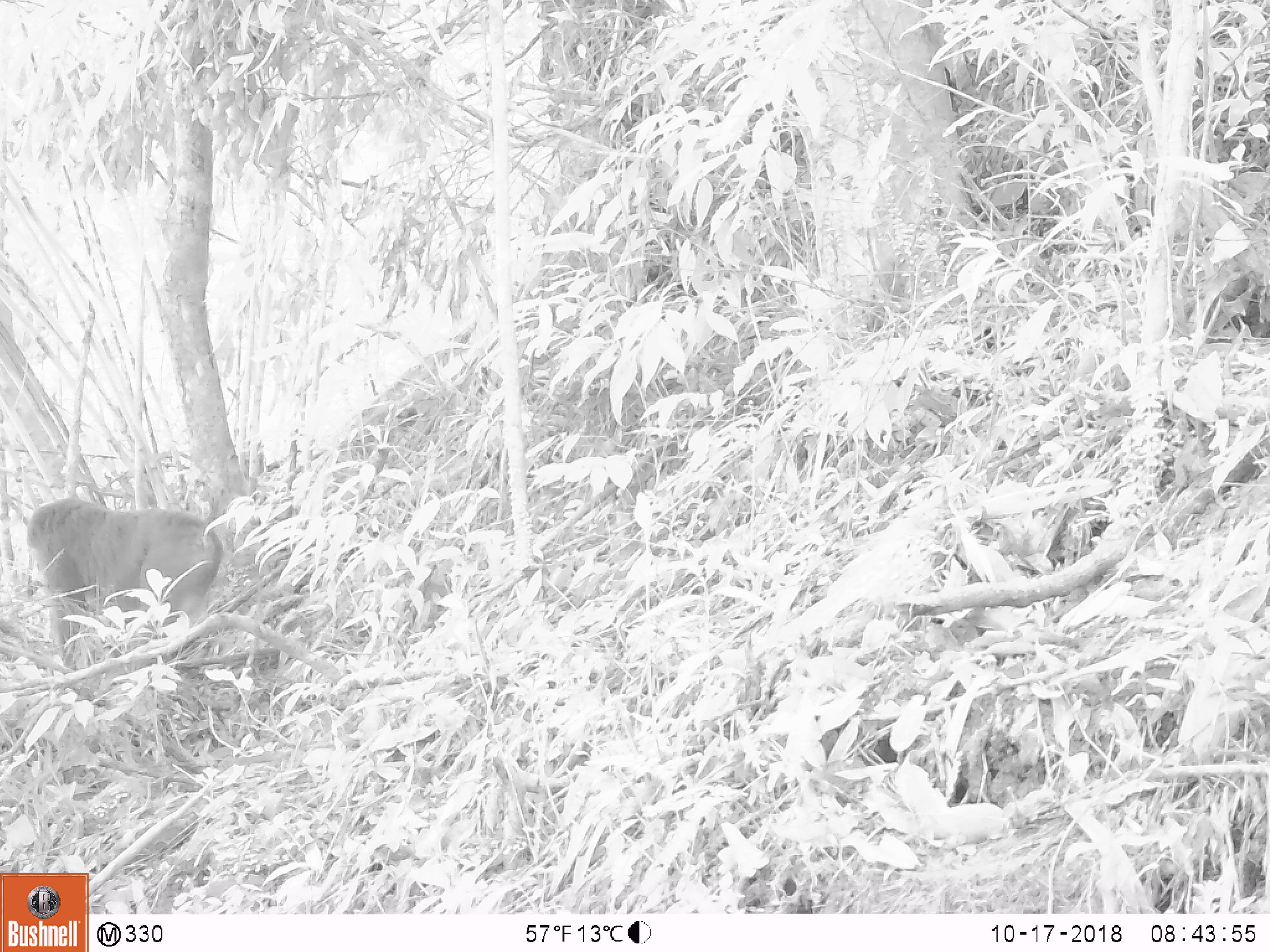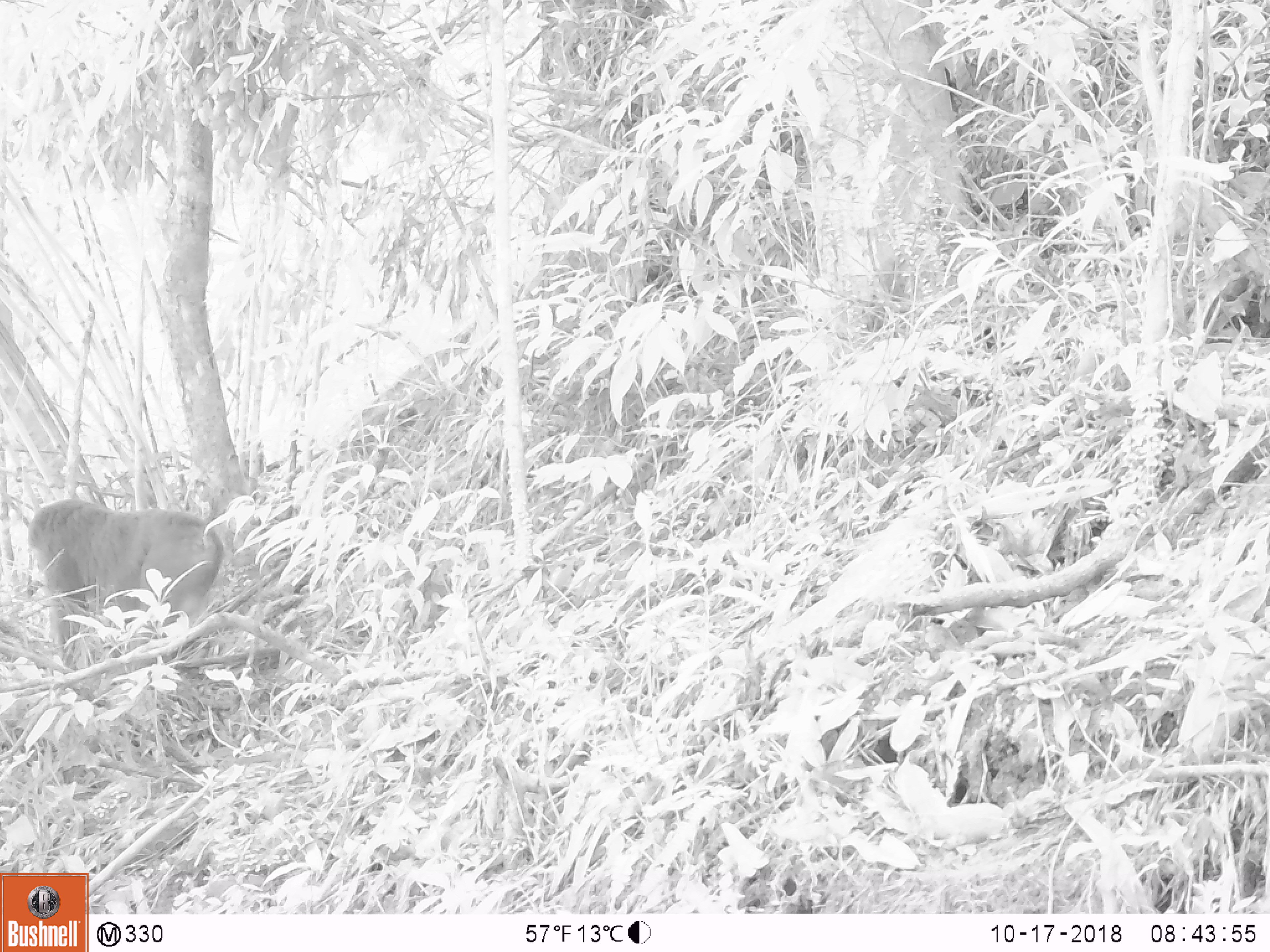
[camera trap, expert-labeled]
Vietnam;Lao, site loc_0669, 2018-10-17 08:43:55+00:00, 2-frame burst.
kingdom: Animalia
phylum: Chordata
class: Mammalia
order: Primates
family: Cercopithecidae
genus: Macaca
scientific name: Macaca arctoides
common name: stump-tailed macaque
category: stump tailed macaque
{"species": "stump tailed macaque (stump-tailed macaque) (Macaca arctoides)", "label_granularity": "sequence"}